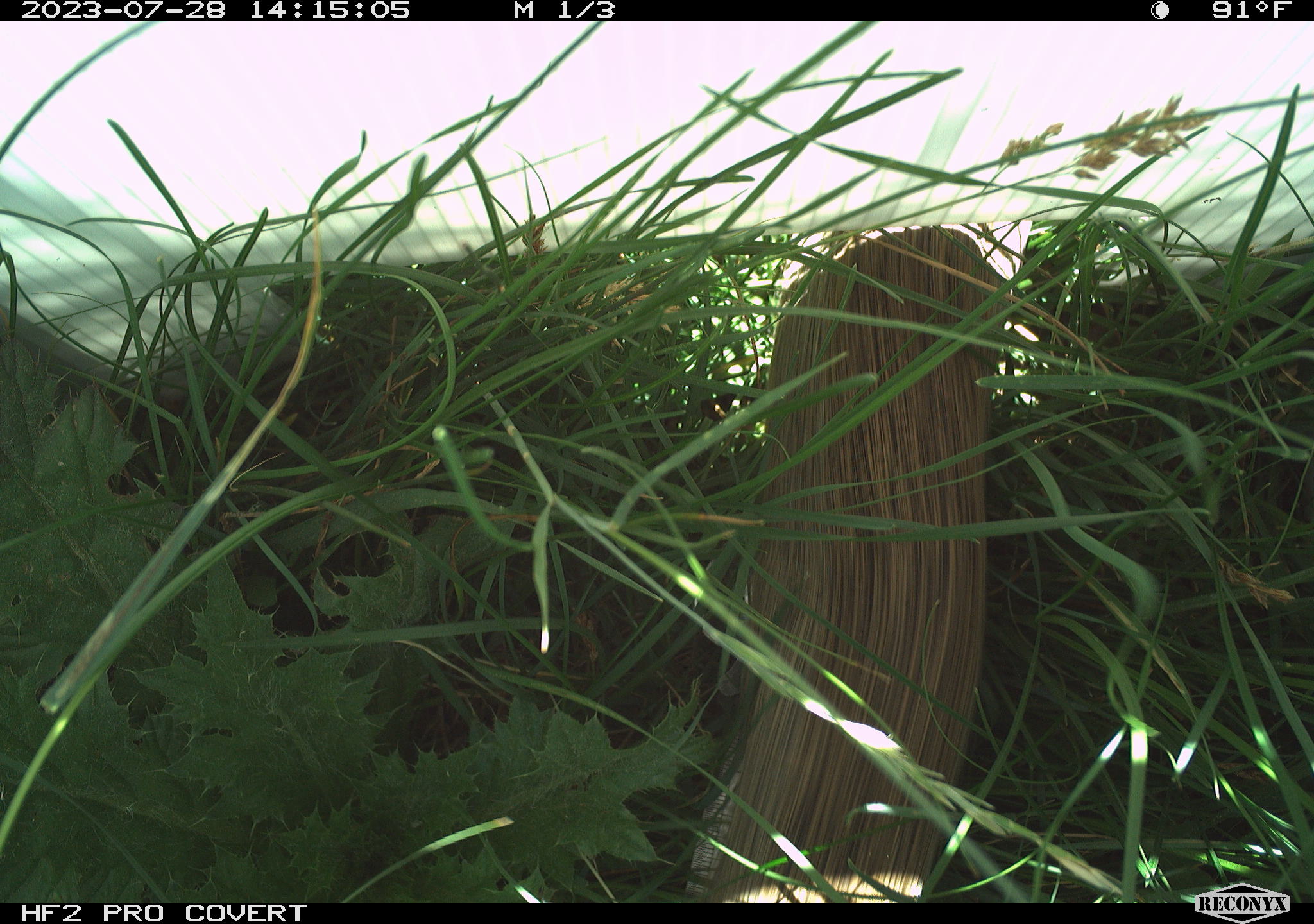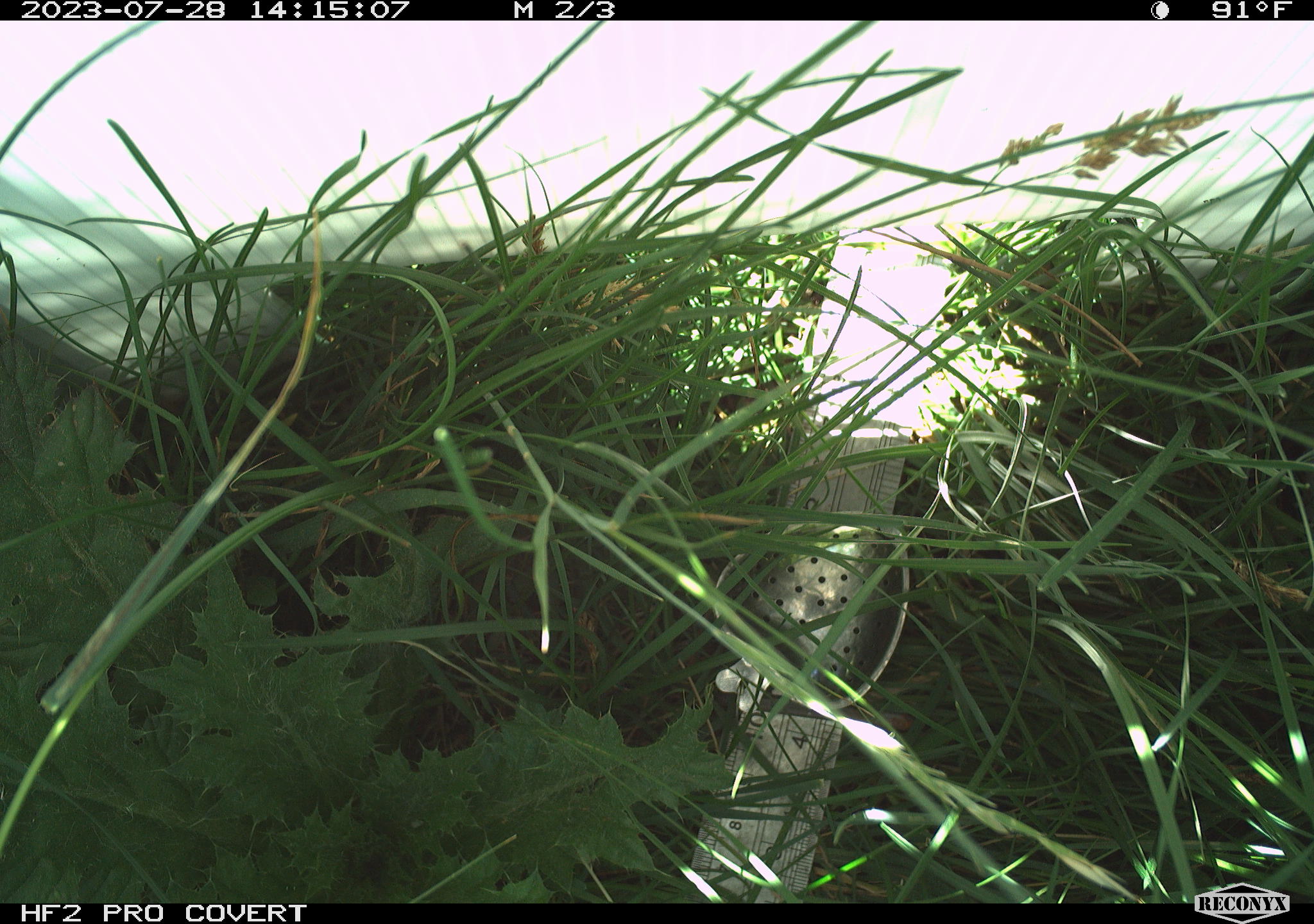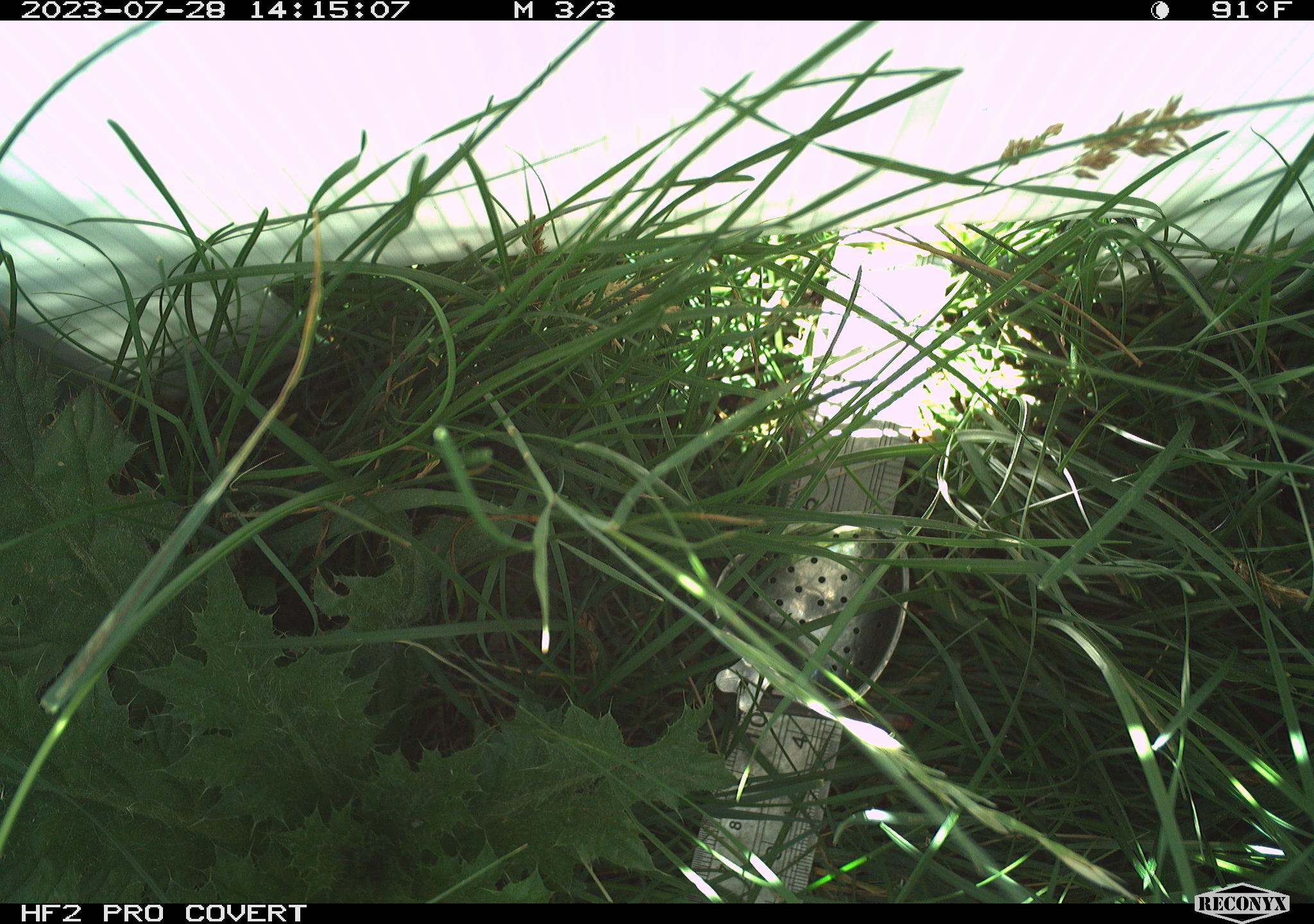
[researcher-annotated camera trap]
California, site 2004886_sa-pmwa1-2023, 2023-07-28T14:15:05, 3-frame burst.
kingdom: Animalia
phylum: Chordata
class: Mammalia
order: Rodentia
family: Sciuridae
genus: Urocitellus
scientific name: Urocitellus beldingi beldingi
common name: belding's ground squirrel